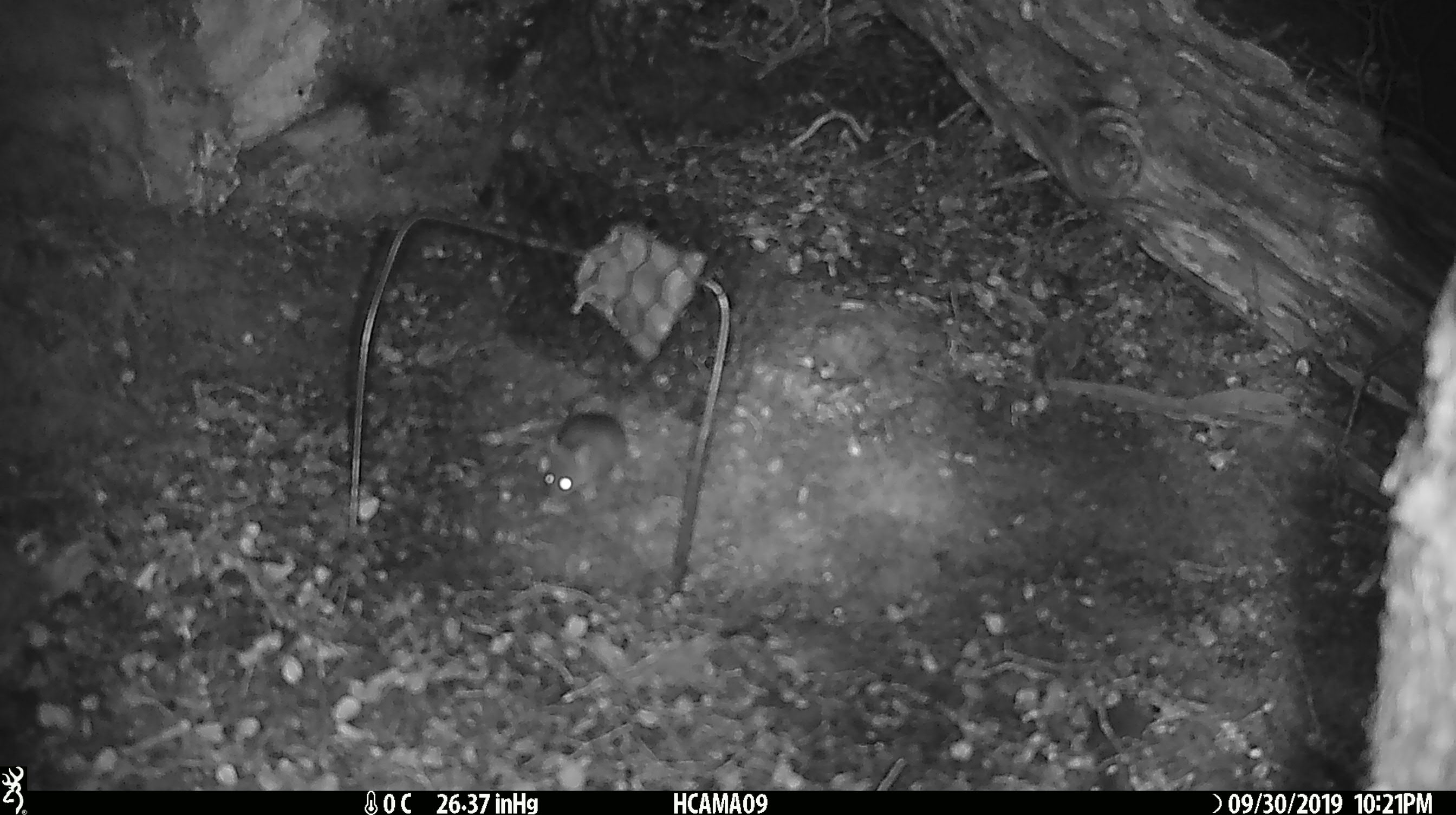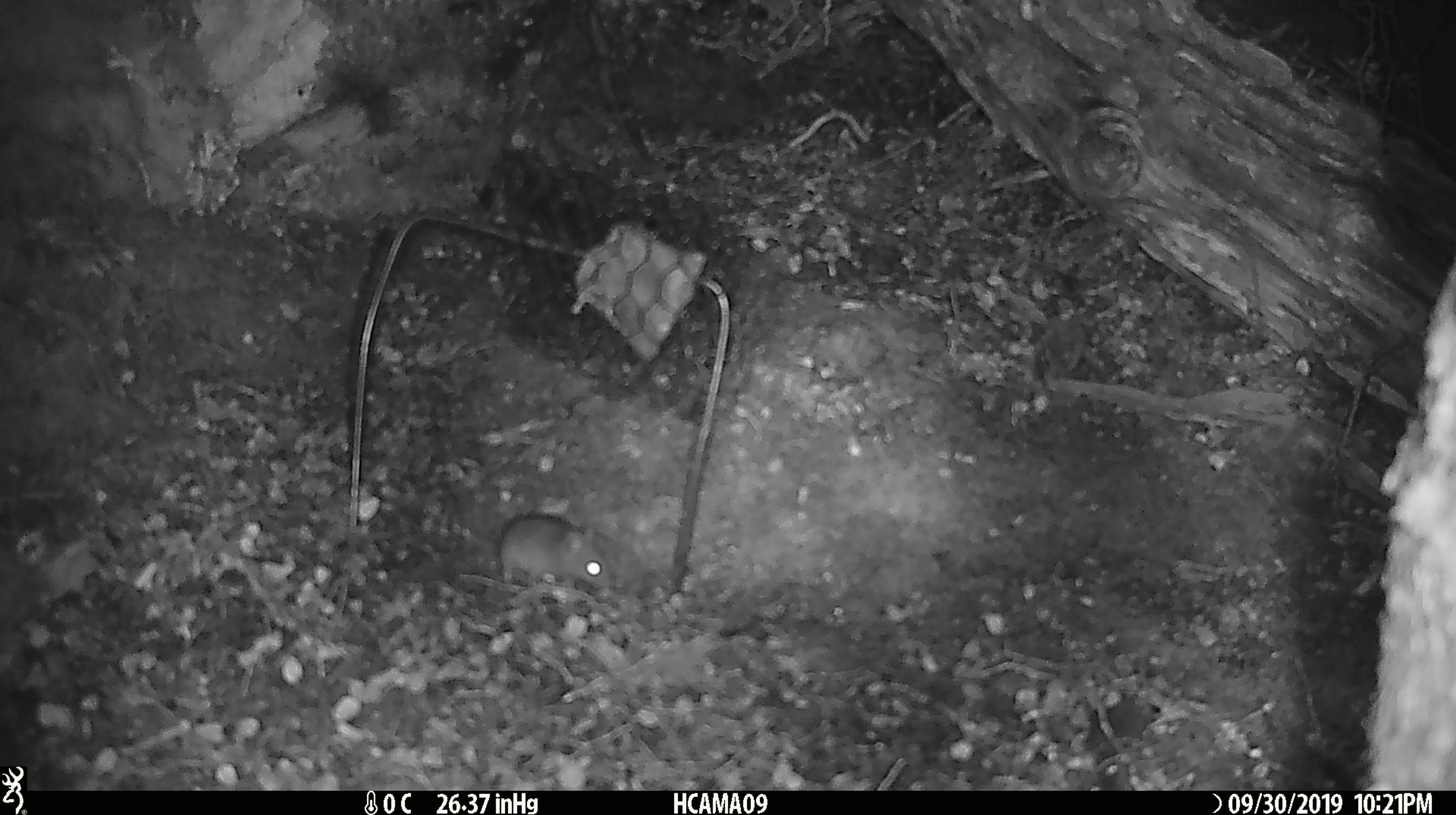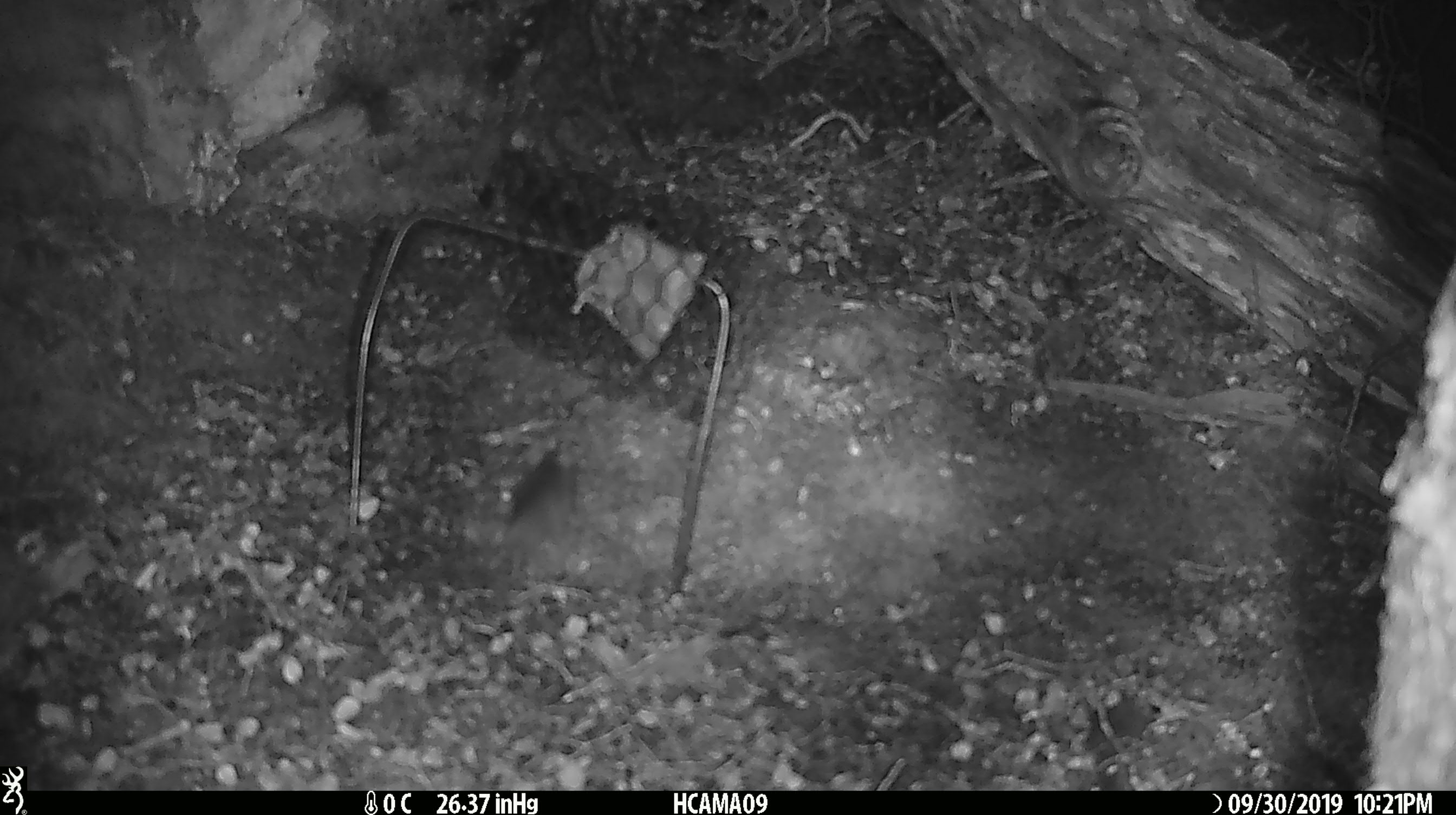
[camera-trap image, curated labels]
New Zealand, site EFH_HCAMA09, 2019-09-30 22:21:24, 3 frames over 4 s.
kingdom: Animalia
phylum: Chordata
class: Mammalia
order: Rodentia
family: Muridae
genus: Mus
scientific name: Mus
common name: mouse